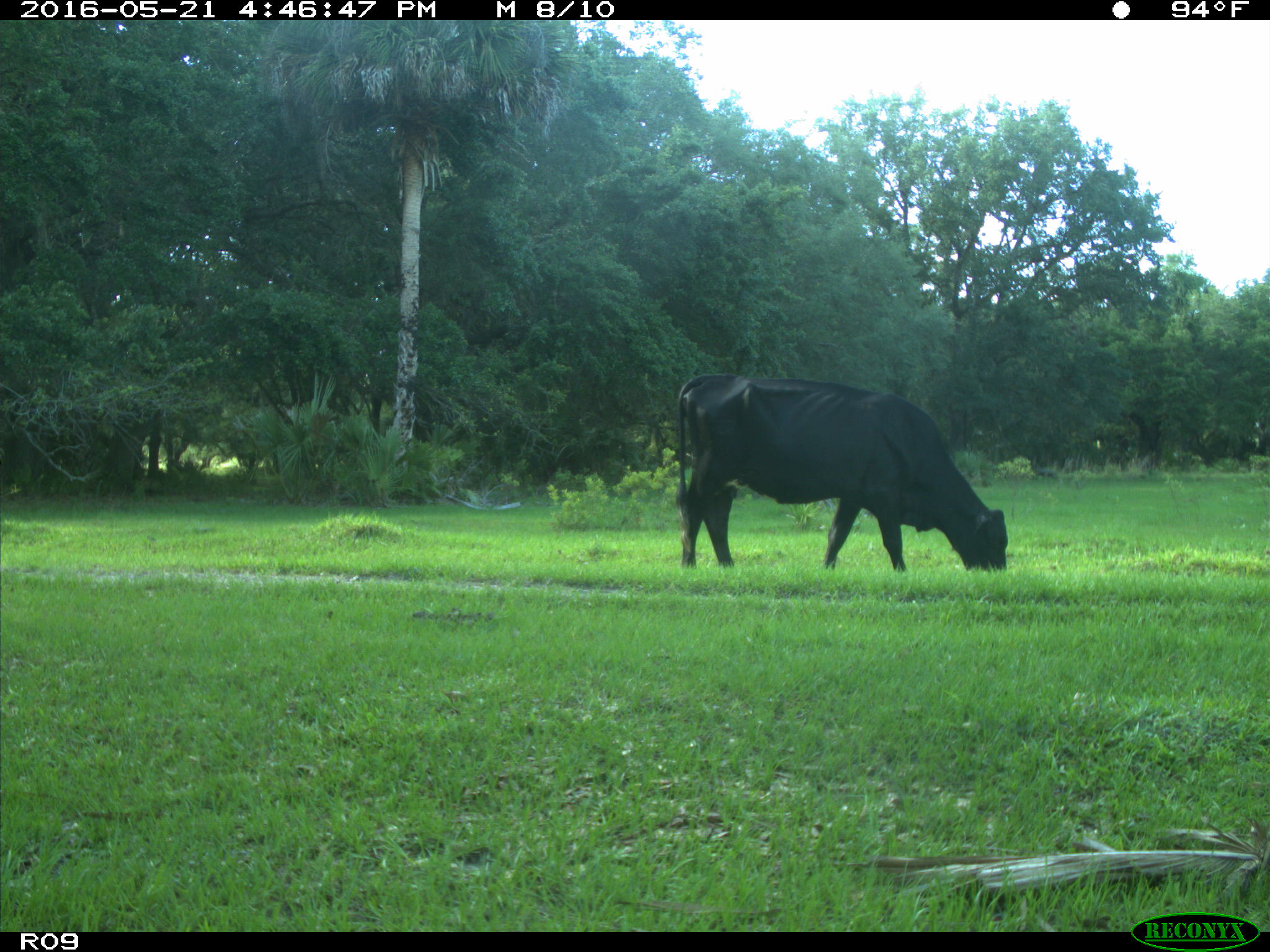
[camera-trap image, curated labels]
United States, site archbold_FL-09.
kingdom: Animalia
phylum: Chordata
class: Mammalia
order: Artiodactyla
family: Bovidae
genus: Bos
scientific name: Bos taurus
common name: domestic cow